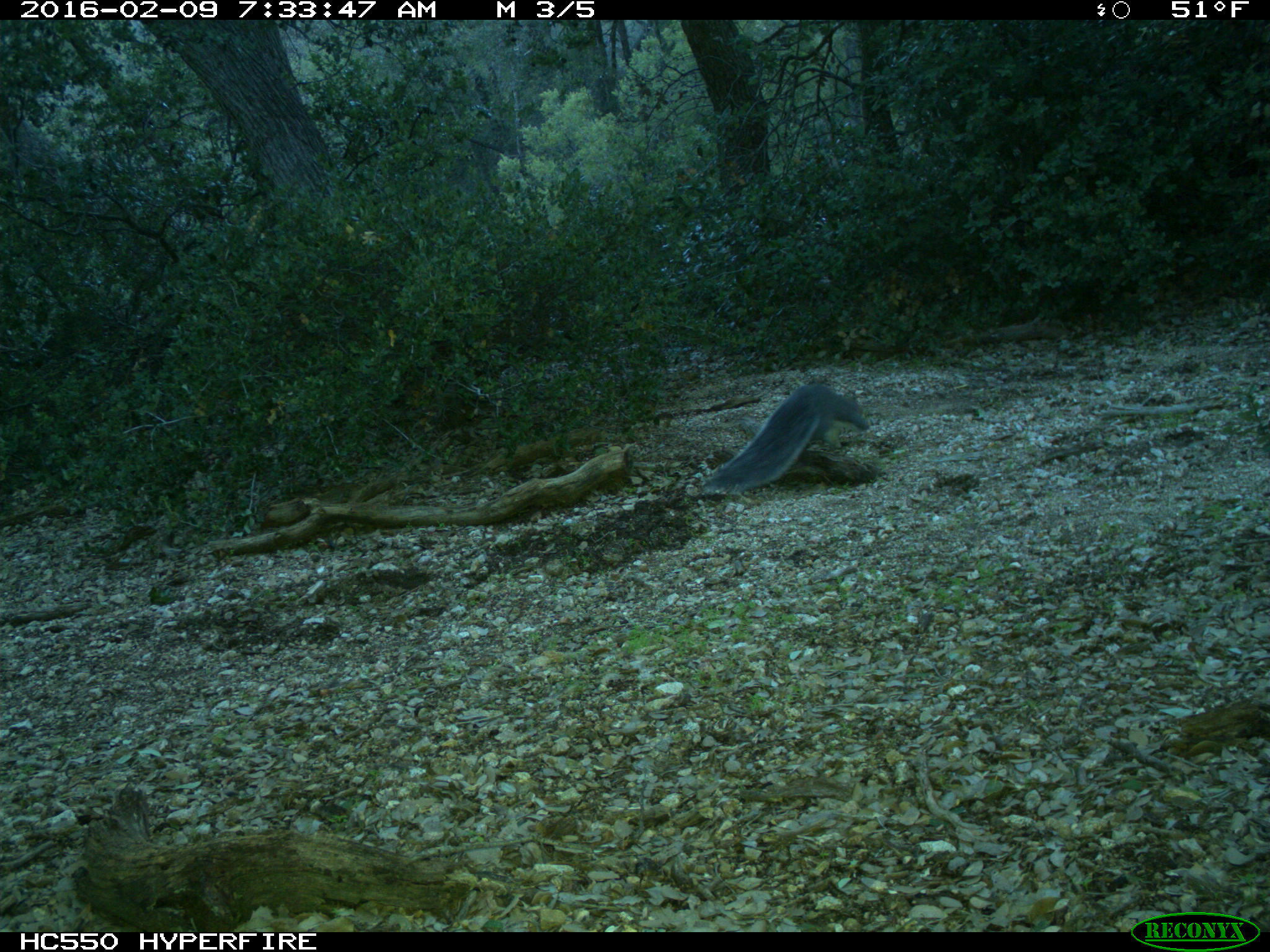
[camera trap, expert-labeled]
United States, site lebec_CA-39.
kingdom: Animalia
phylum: Chordata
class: Mammalia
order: Rodentia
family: Sciuridae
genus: Sciurus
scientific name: Sciurus carolinensis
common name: eastern gray squirrel